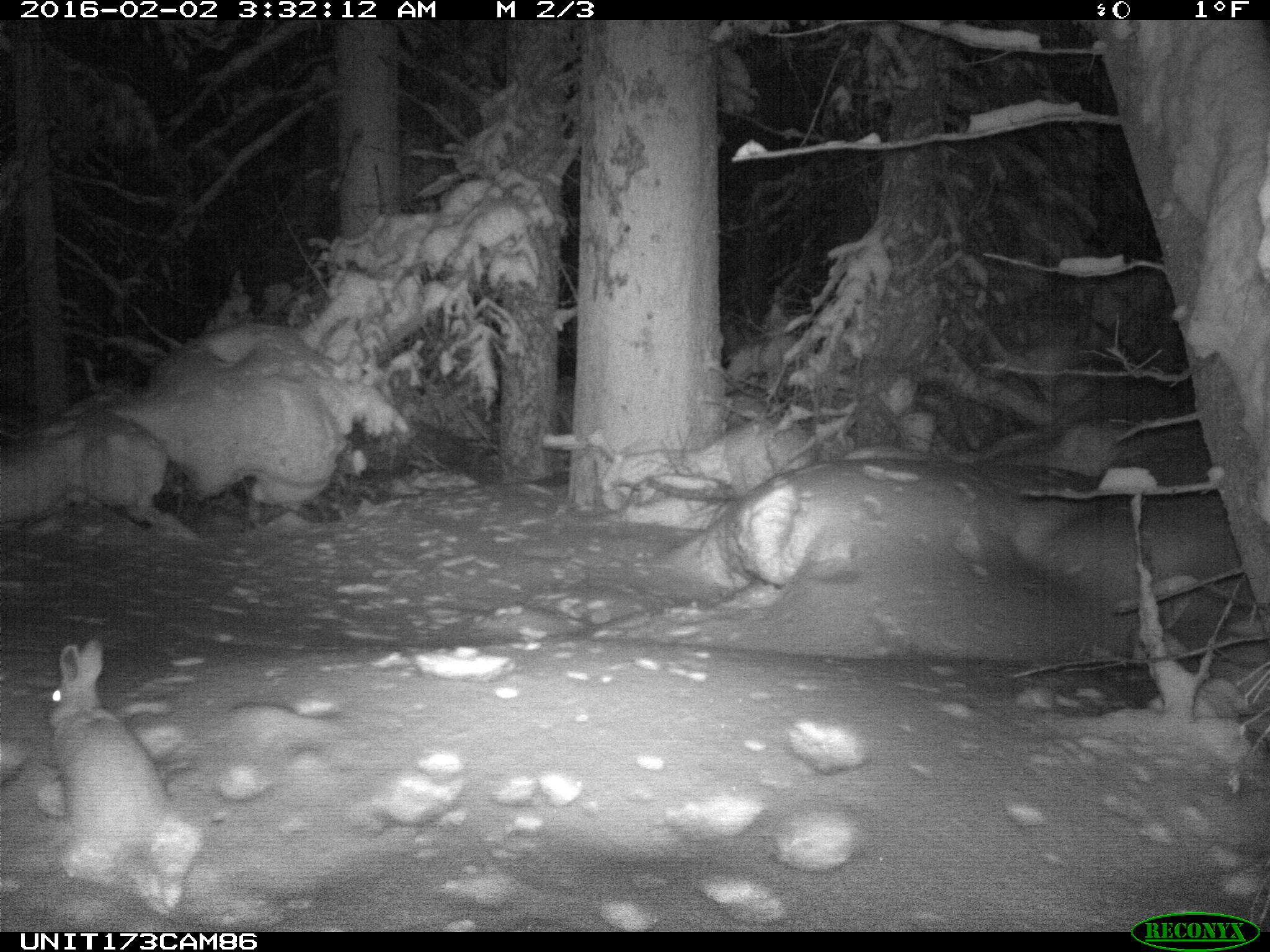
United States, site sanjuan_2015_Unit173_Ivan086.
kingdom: Animalia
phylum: Chordata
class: Mammalia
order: Lagomorpha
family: Leporidae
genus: Lepus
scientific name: Lepus americanus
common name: snowshoe hare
Lepus americanus (snowshoe hare).